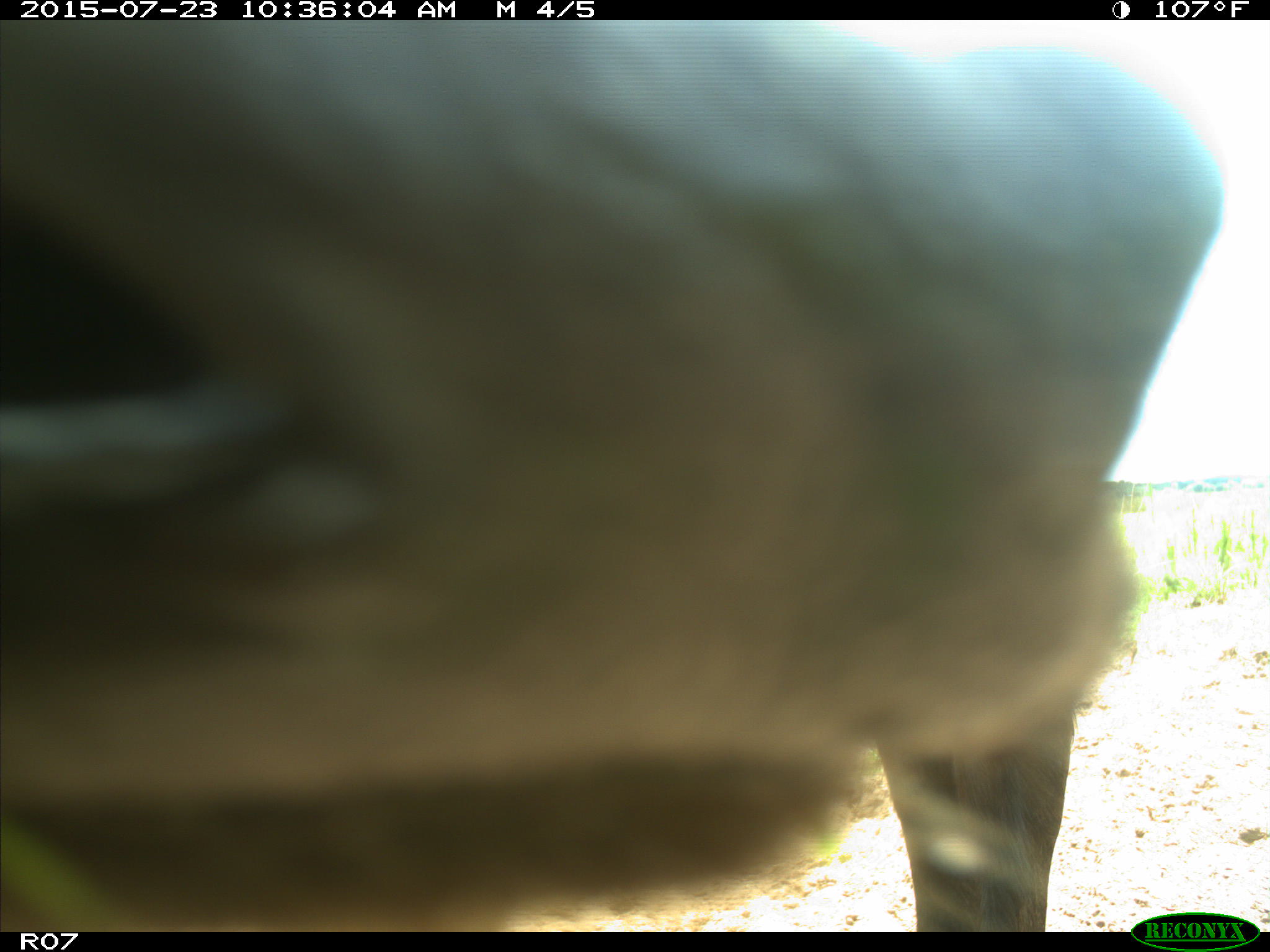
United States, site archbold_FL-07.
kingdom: Animalia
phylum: Chordata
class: Mammalia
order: Artiodactyla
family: Bovidae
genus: Bos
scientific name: Bos taurus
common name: domestic cow